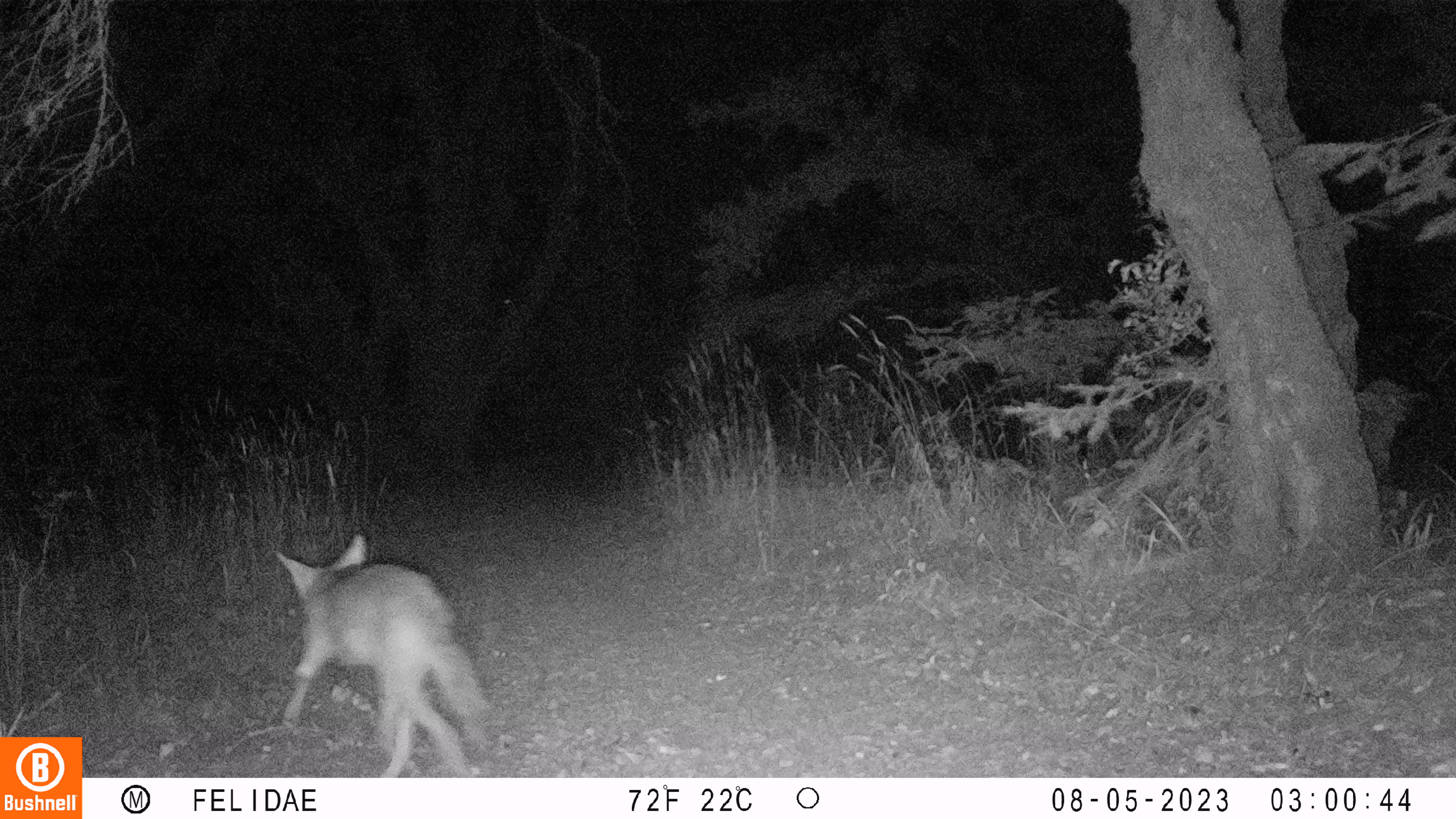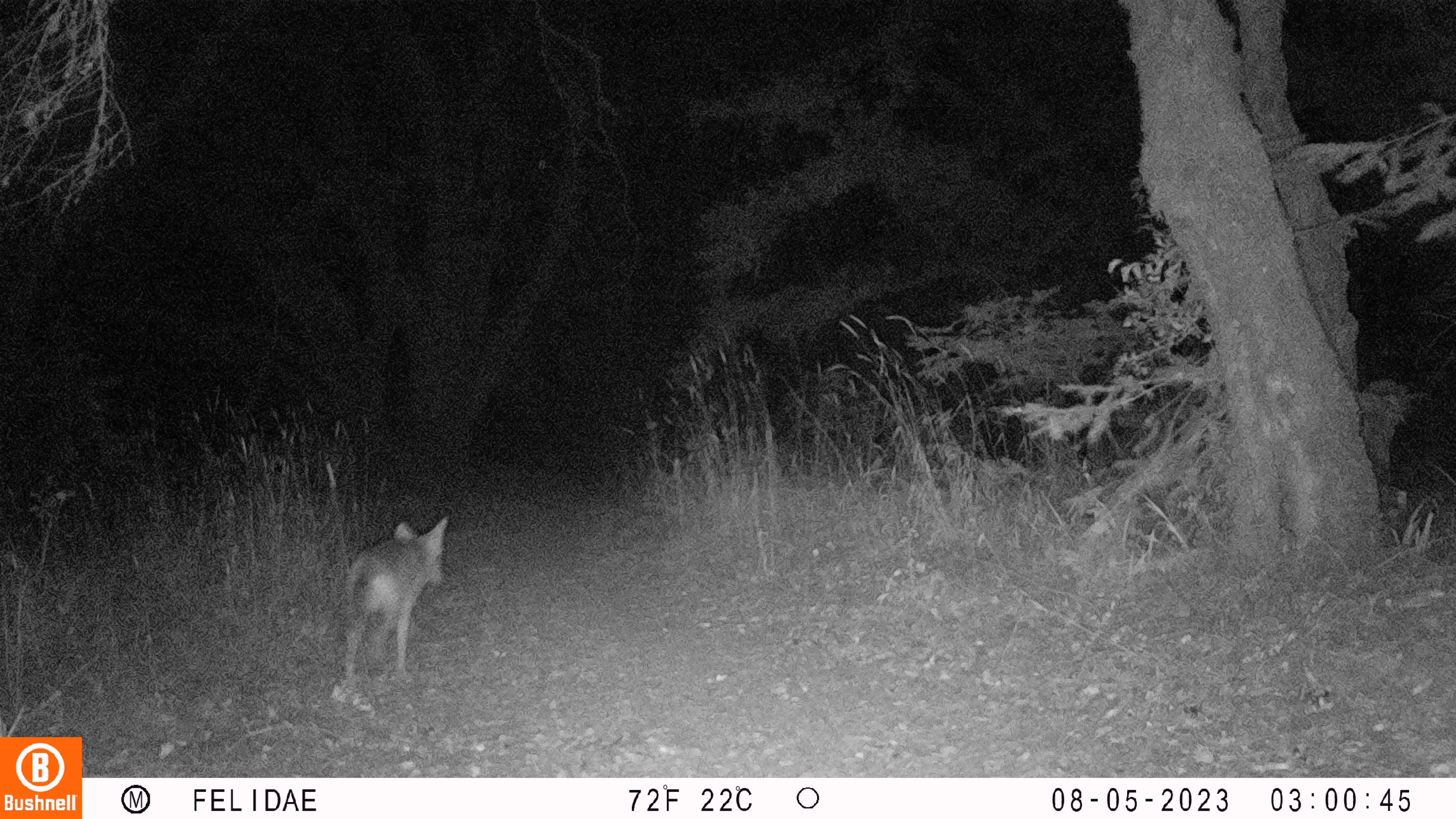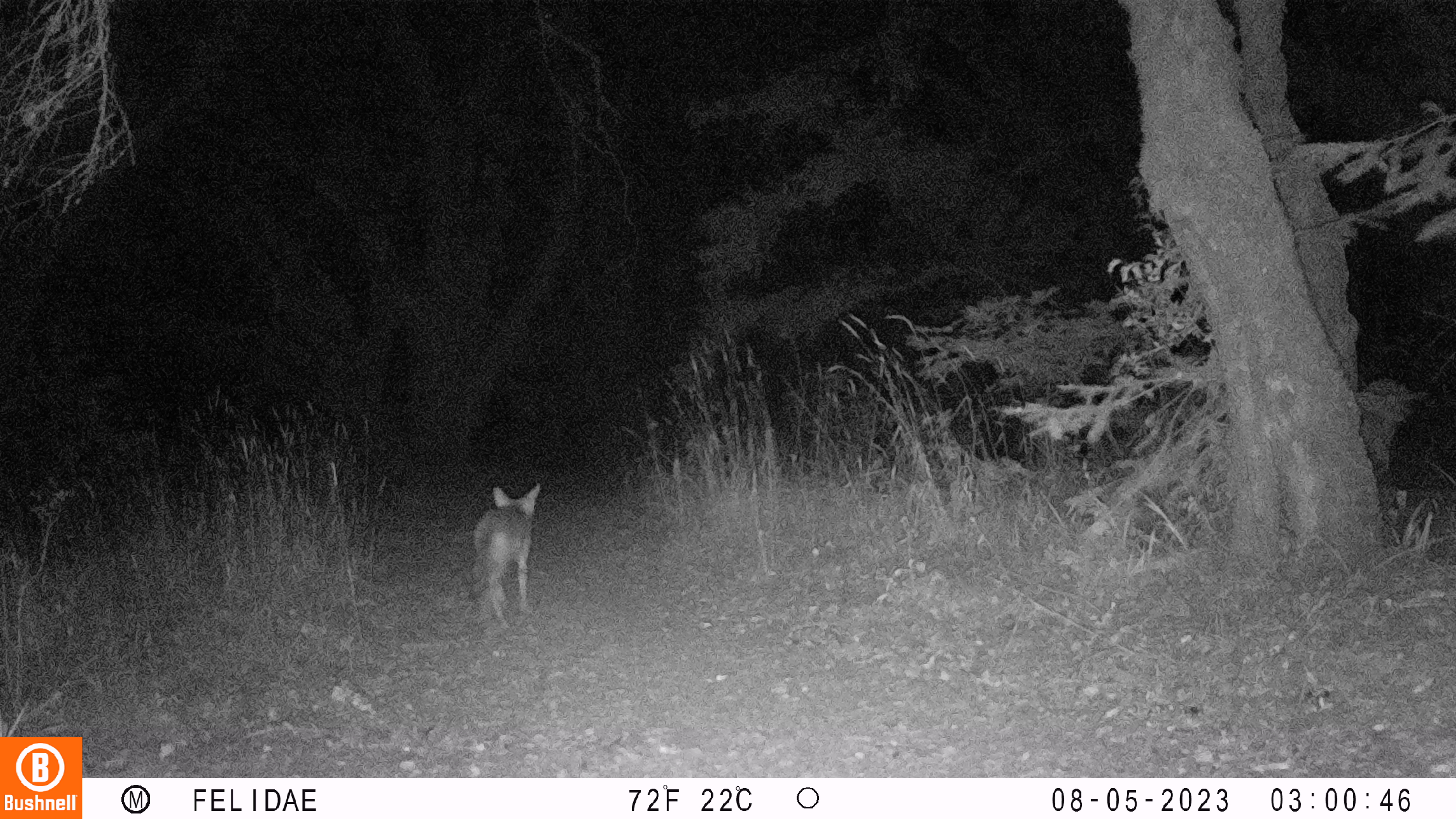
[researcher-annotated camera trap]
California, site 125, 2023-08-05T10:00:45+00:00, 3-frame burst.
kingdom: Animalia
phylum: Chordata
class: Mammalia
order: Carnivora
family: Canidae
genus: Canis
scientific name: Canis latrans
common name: coyote